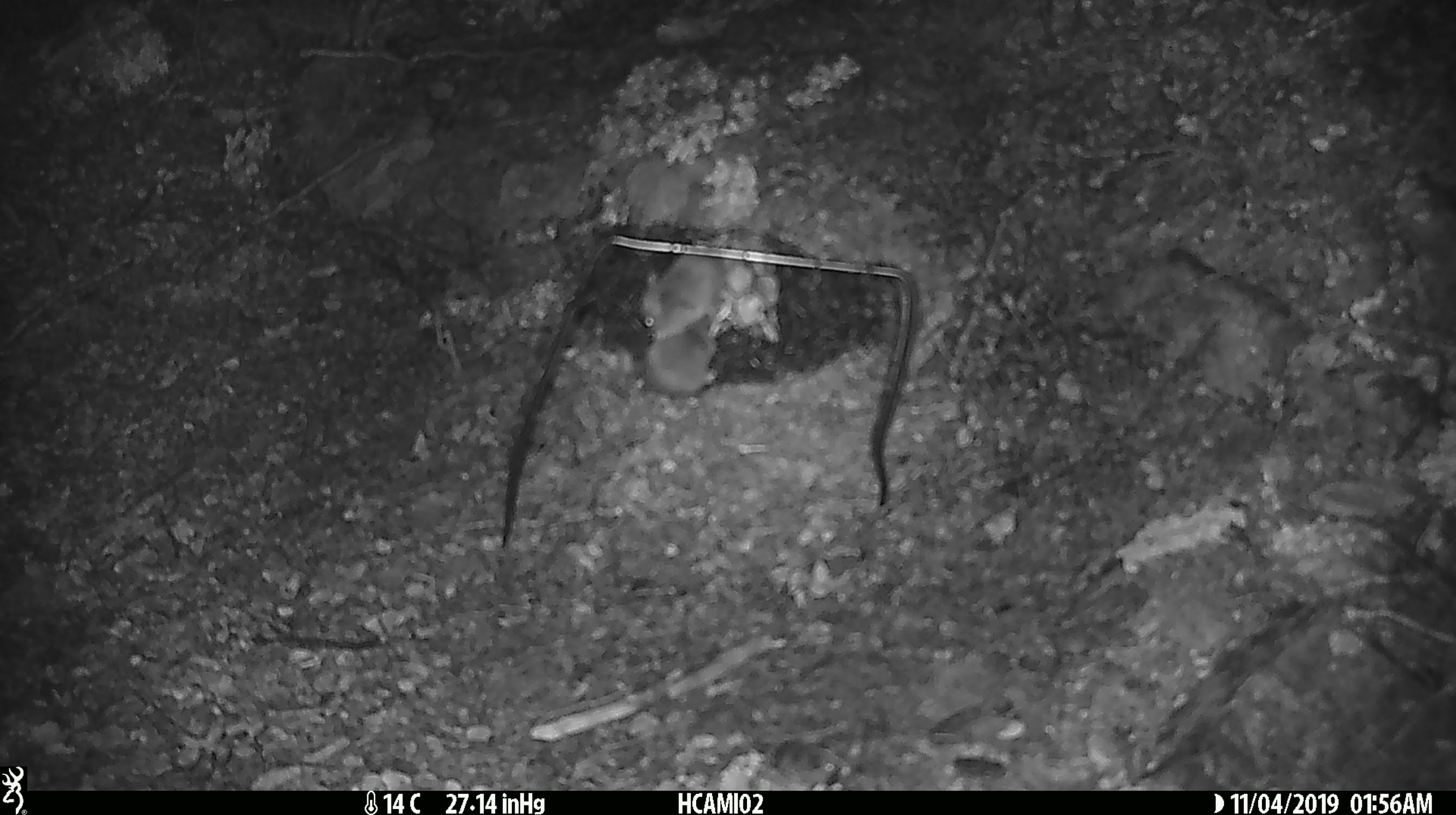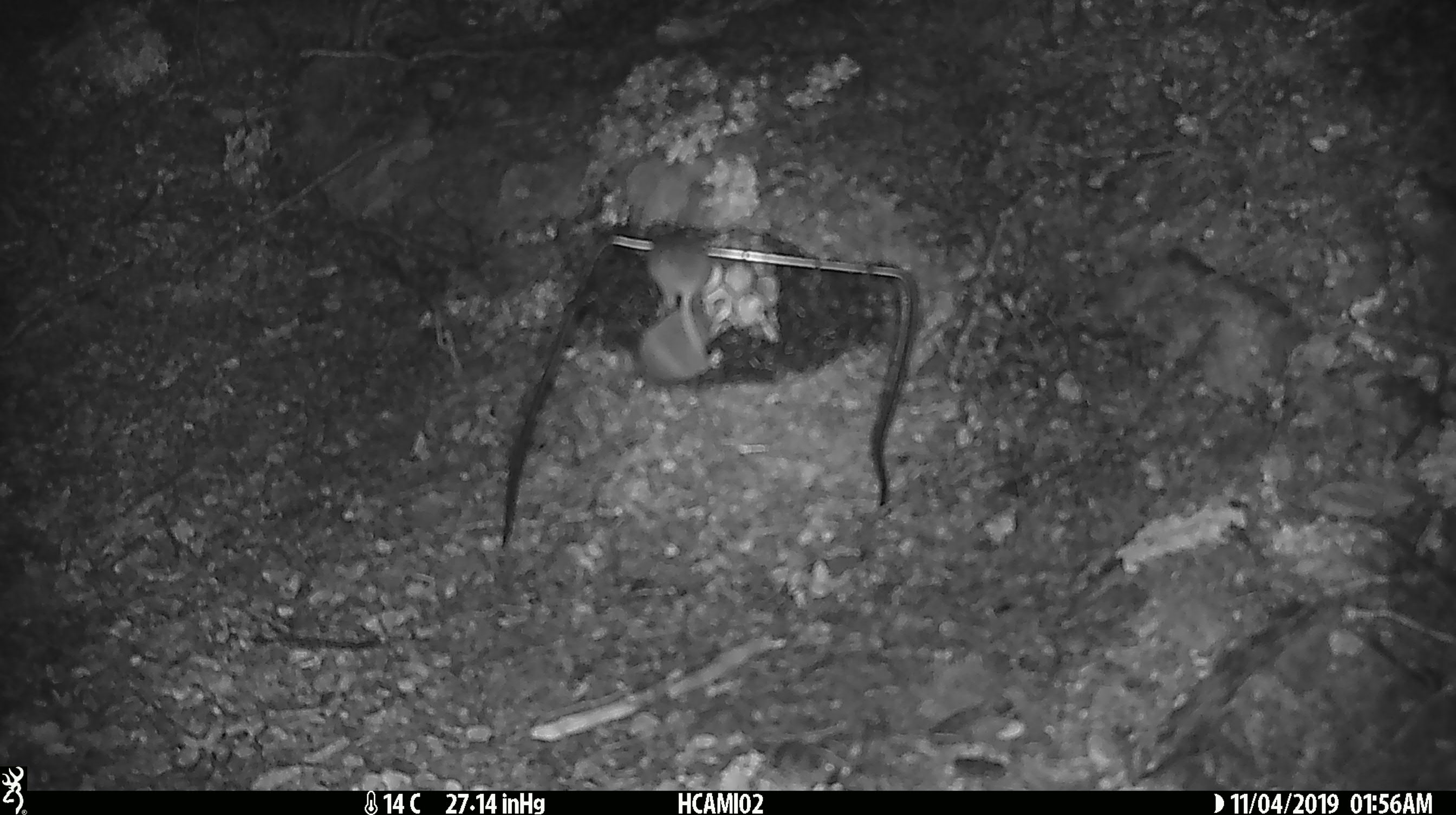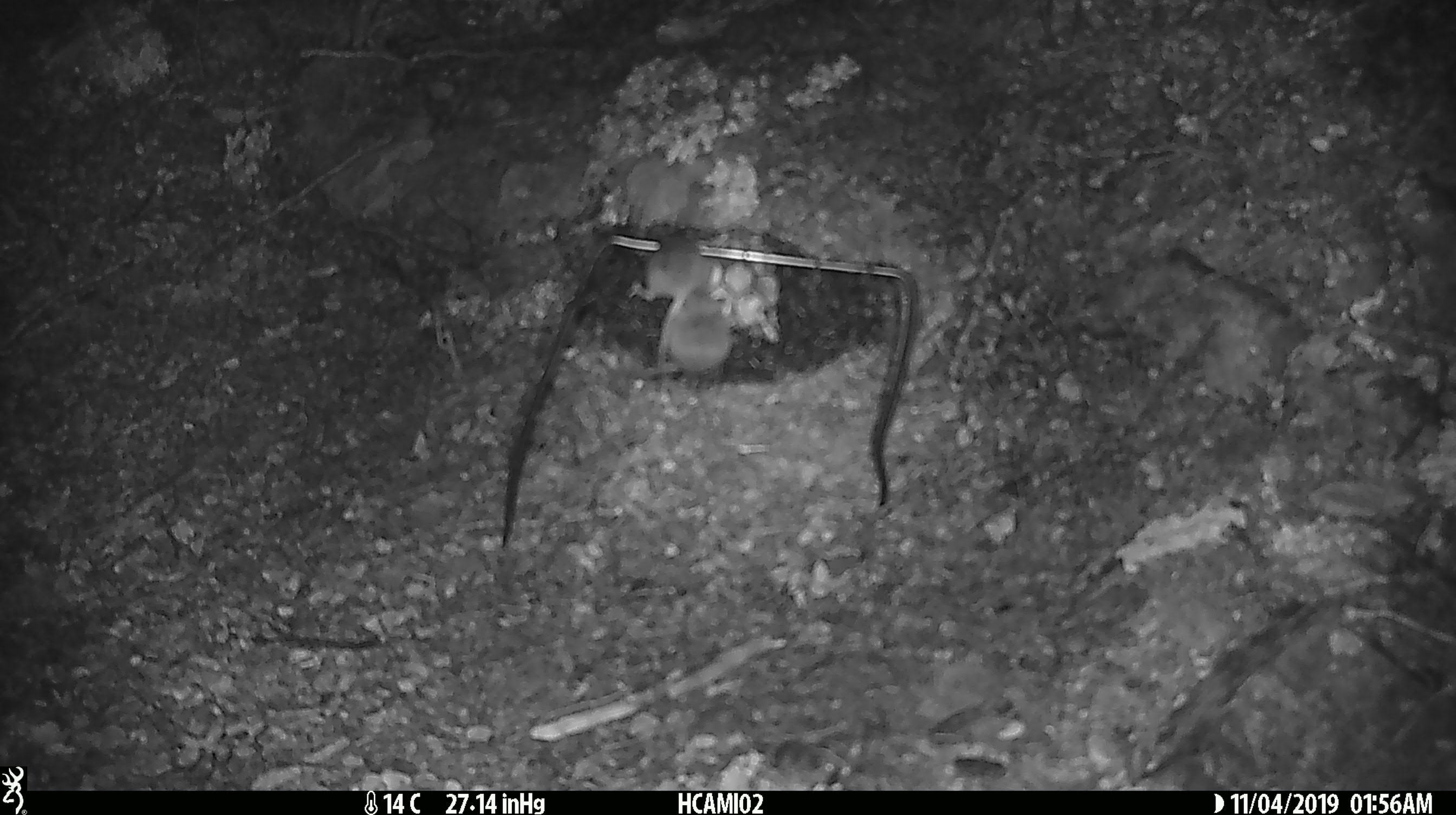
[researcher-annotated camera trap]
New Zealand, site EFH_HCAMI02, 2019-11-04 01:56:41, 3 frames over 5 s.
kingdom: Animalia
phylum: Chordata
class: Mammalia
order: Rodentia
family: Muridae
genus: Mus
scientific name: Mus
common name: mouse